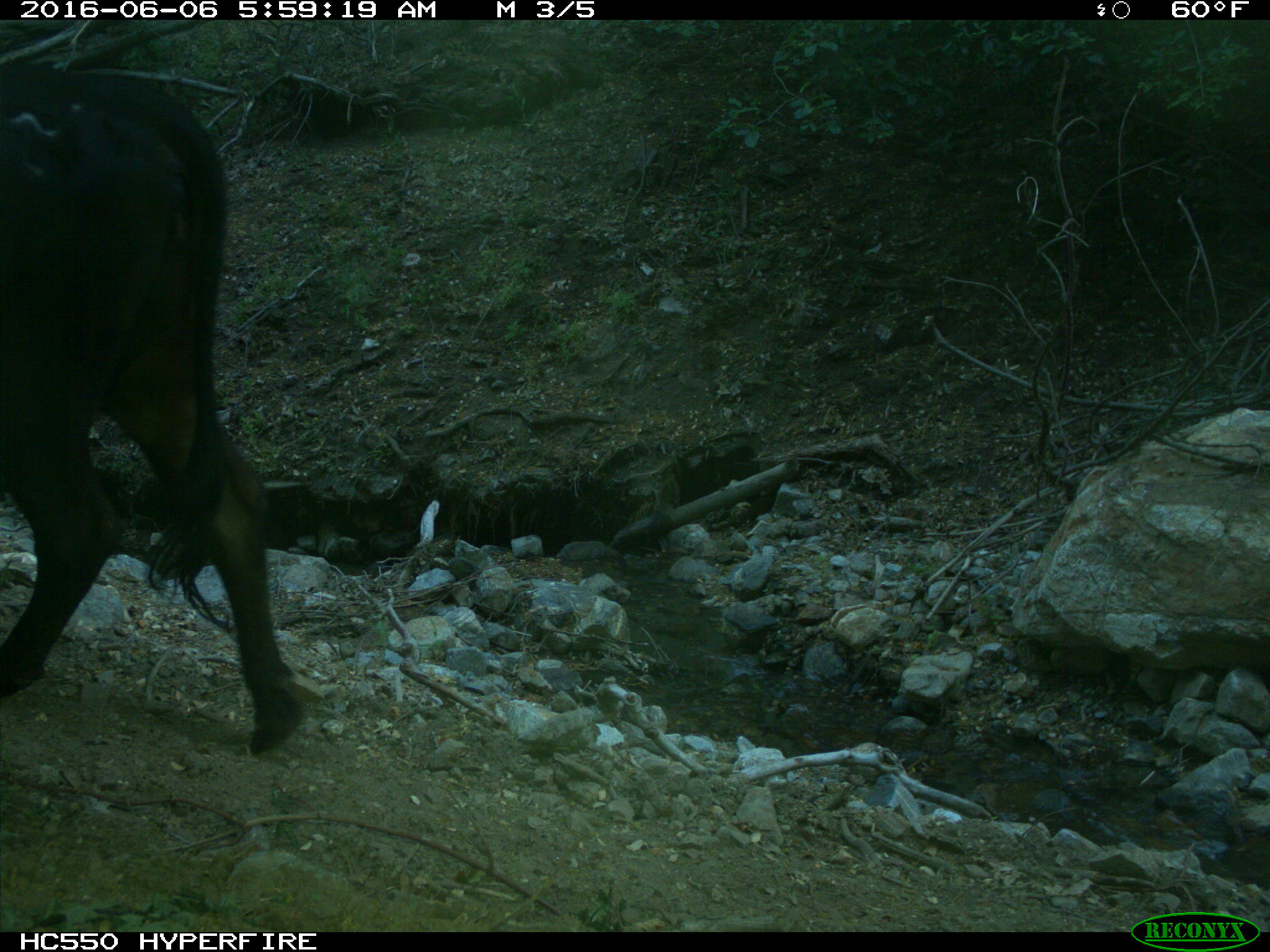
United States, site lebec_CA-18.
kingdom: Animalia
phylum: Chordata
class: Mammalia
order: Artiodactyla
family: Bovidae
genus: Bos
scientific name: Bos taurus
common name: domestic cow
Bos taurus (domestic cow).